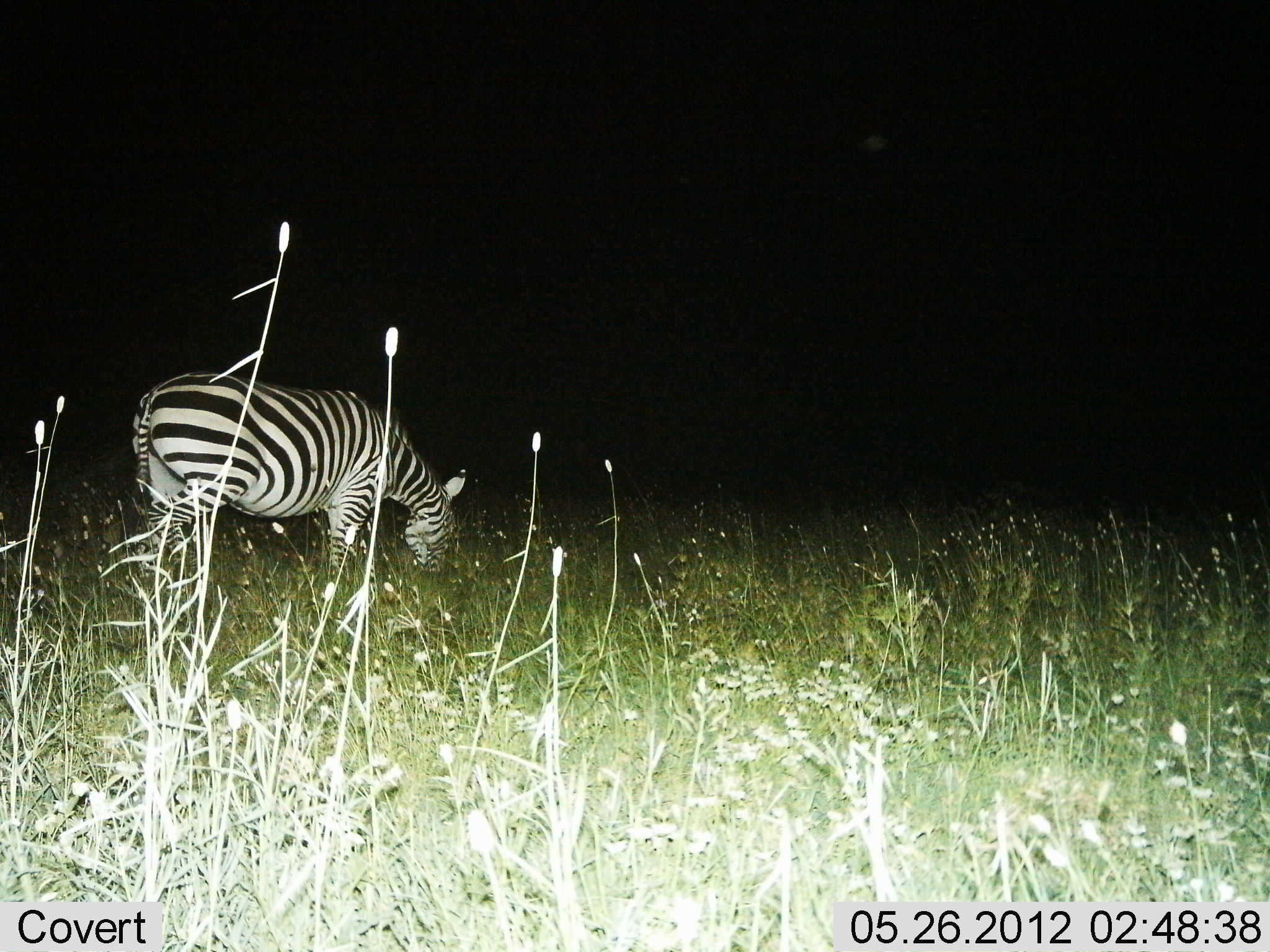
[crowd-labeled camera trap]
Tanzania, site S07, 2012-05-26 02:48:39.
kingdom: Animalia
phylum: Chordata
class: Mammalia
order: Perissodactyla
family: Equidae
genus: Equus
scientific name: Equus quagga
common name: plains zebra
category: zebra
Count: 1.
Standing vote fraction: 0%.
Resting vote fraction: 0%.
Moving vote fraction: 0%.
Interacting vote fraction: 0%.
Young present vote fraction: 0%.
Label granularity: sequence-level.